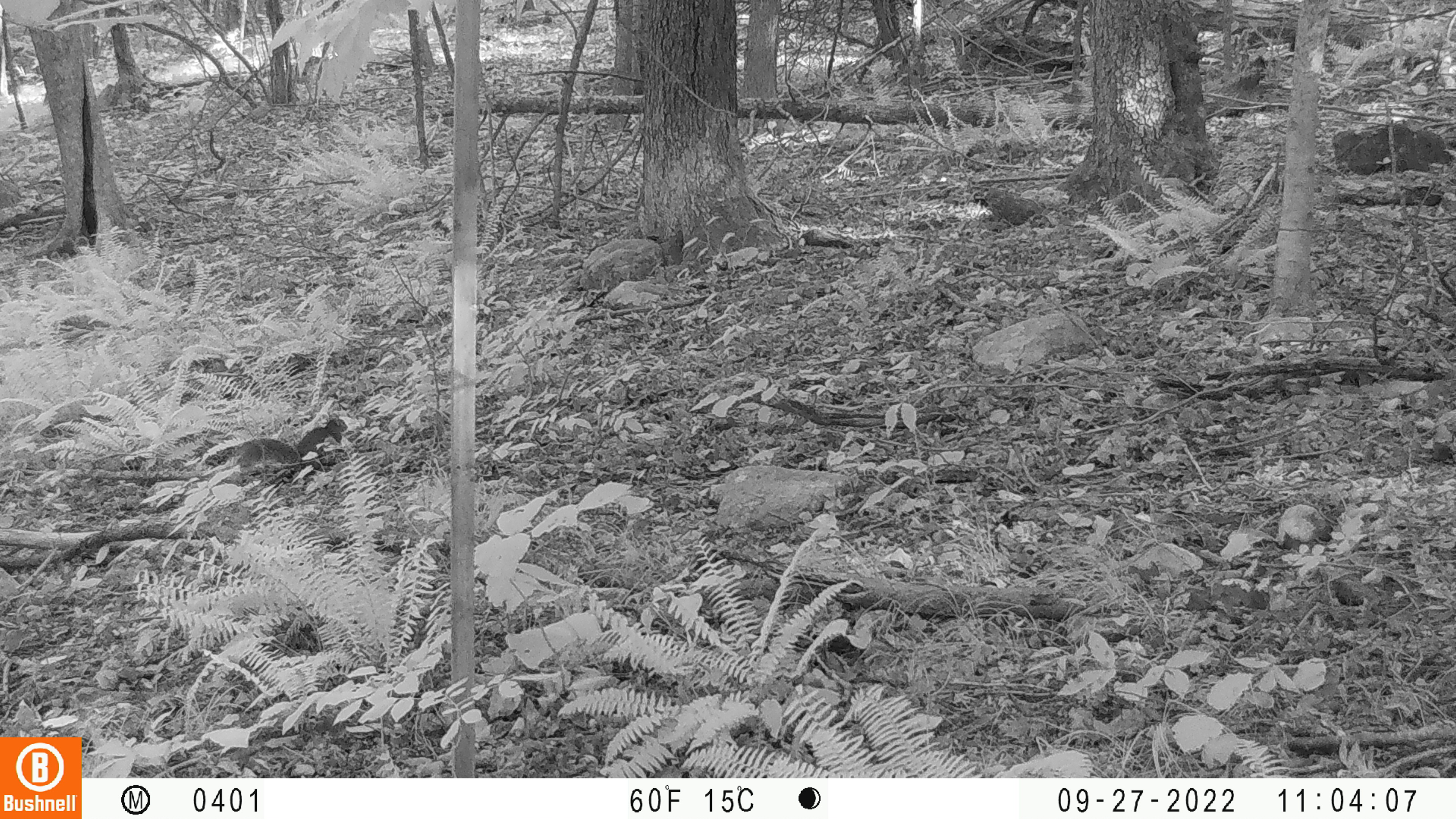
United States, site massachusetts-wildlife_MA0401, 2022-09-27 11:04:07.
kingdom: Animalia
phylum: Chordata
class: Mammalia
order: Rodentia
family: Sciuridae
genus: Sciurus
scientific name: Sciurus carolinensis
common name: gray squirrel